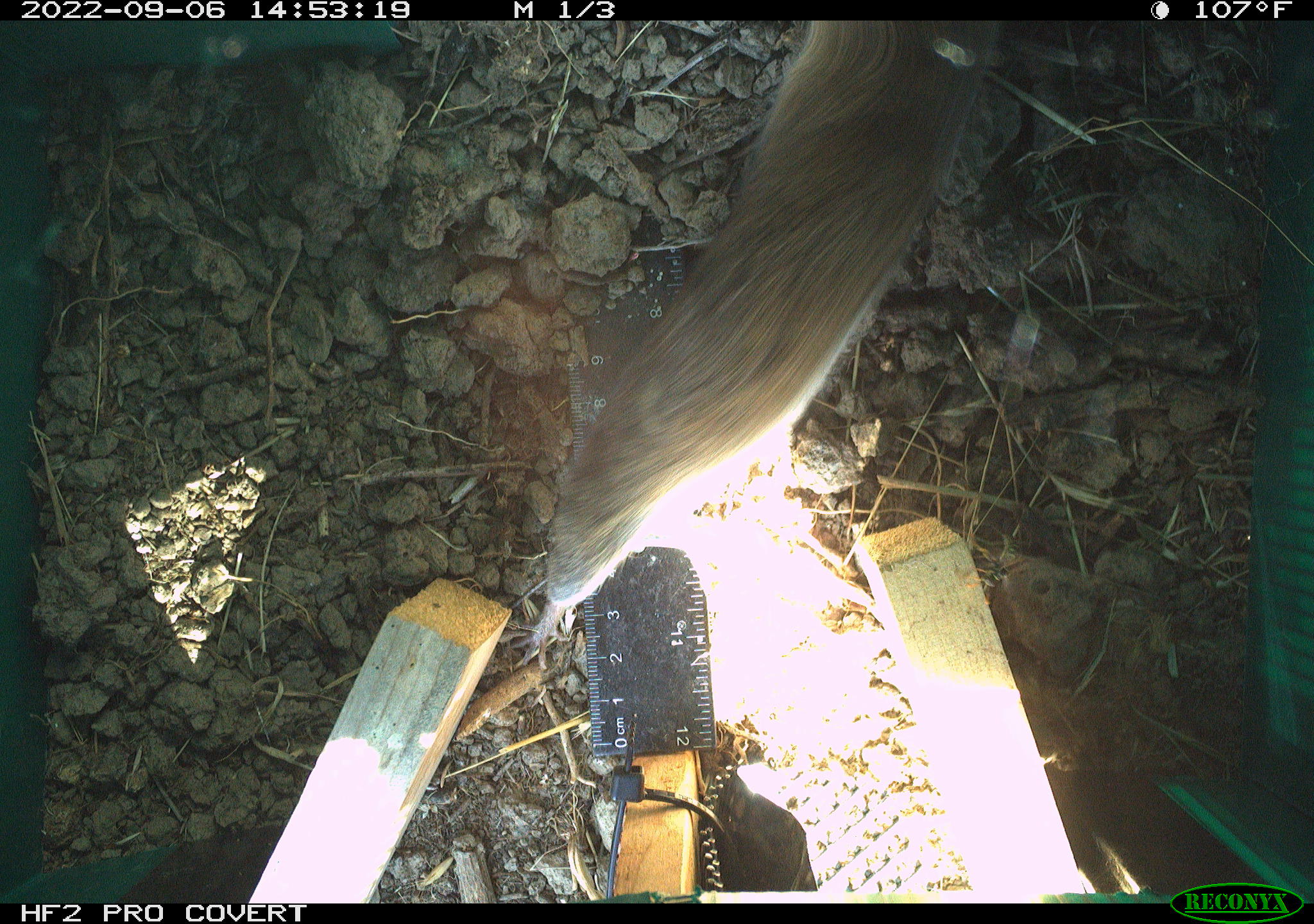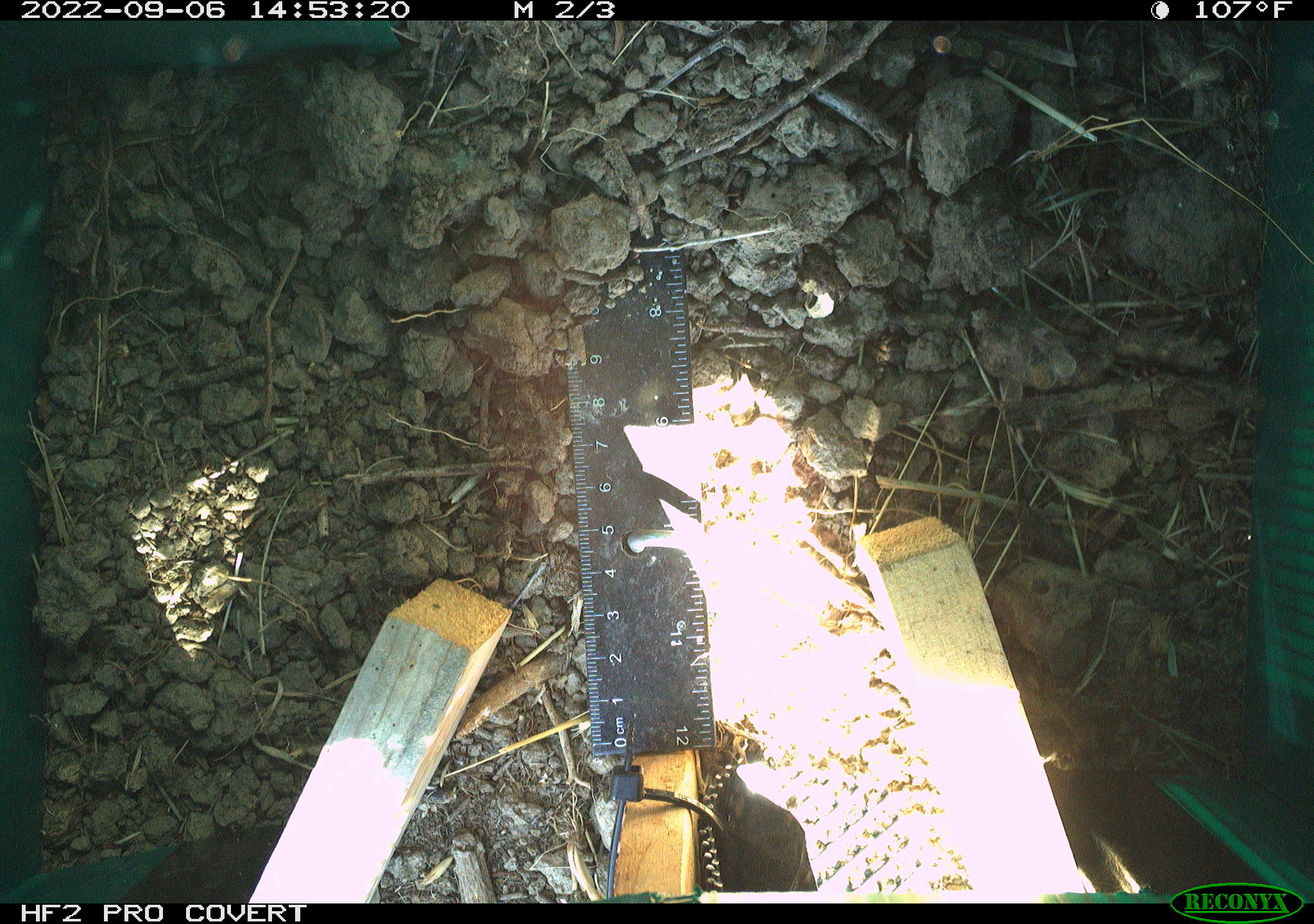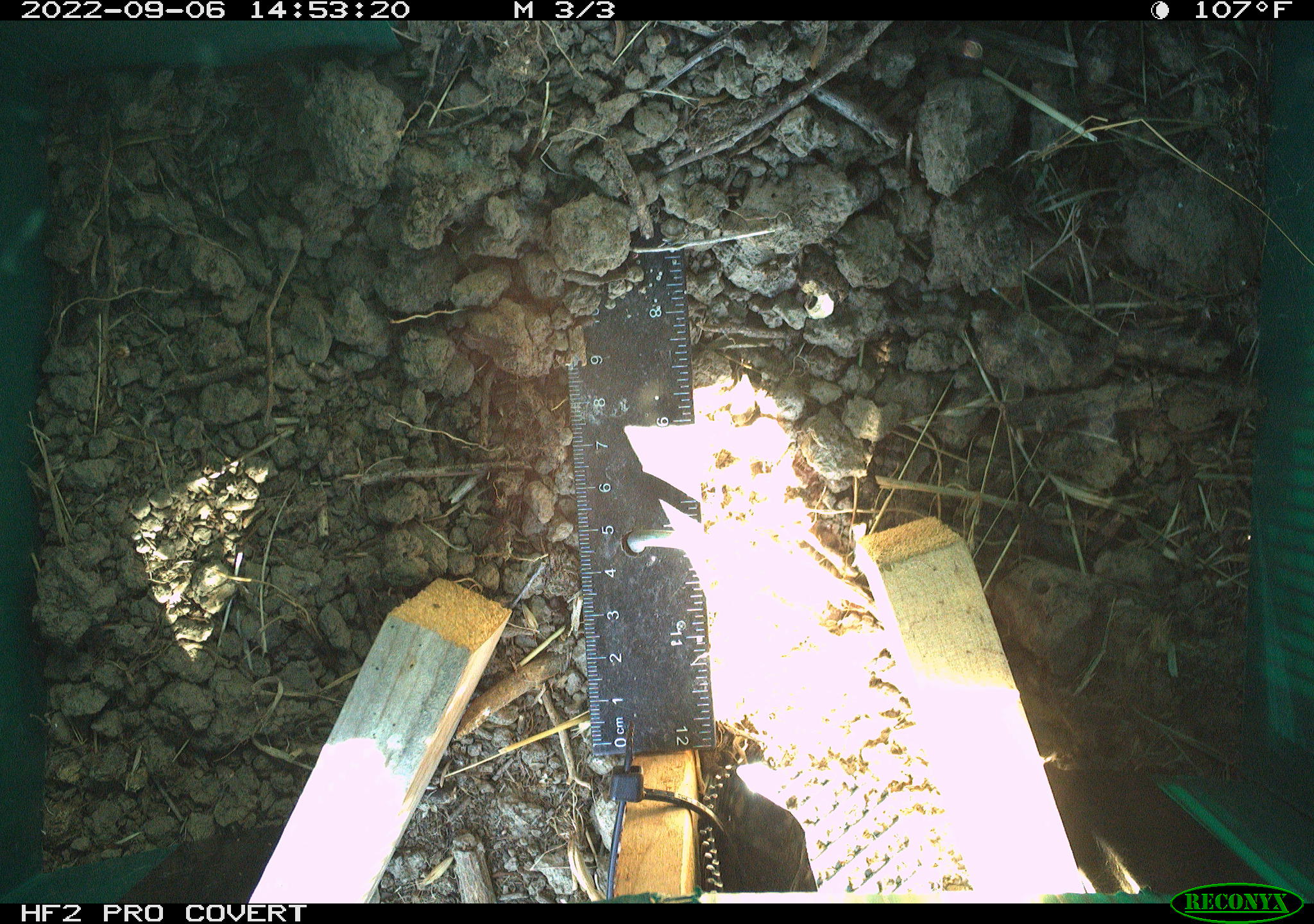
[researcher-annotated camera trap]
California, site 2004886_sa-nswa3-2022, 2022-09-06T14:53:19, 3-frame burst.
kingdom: Animalia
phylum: Chordata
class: Mammalia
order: Rodentia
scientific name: Rodentia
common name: rodent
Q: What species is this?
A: Rodent (Rodentia).